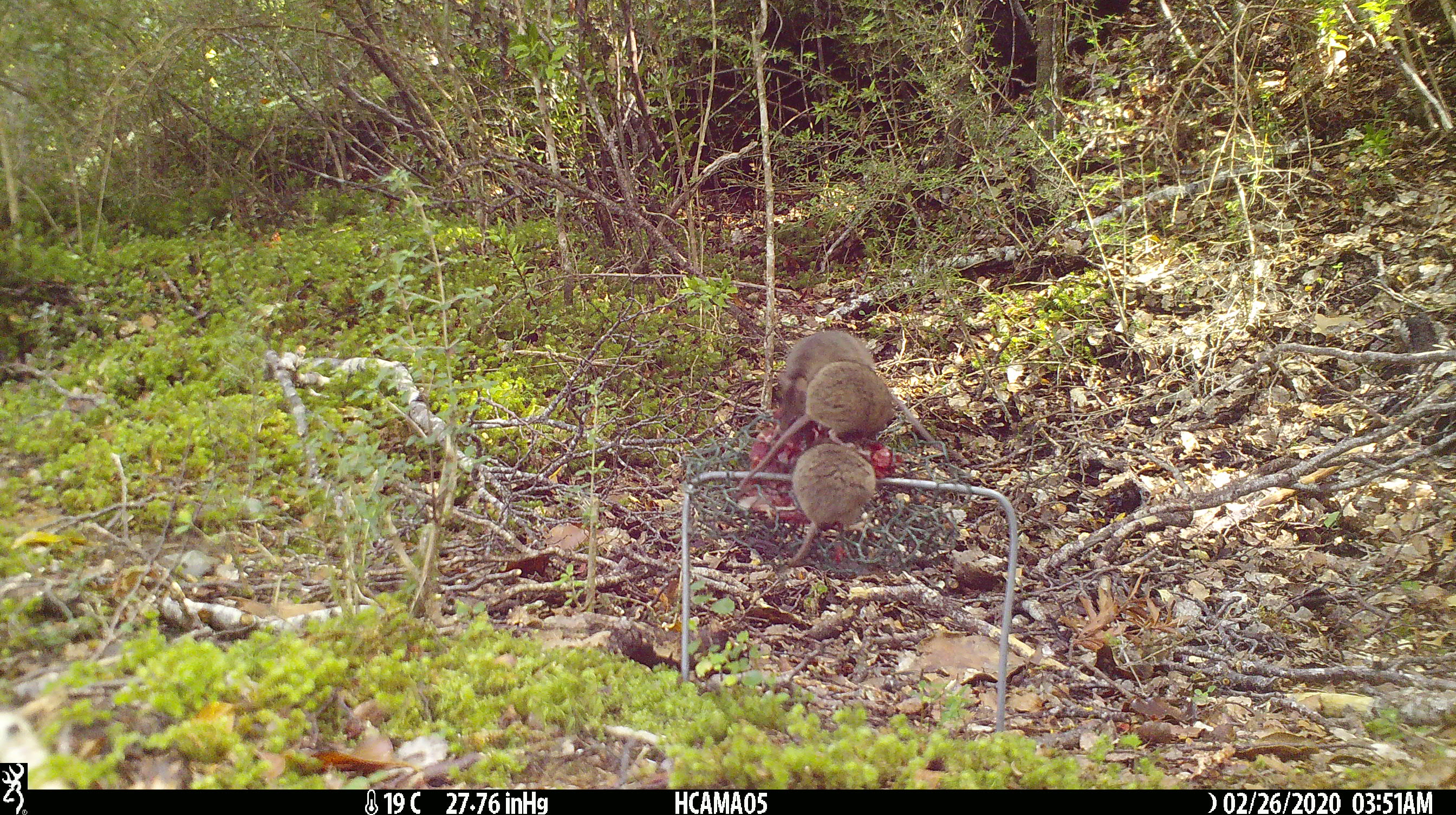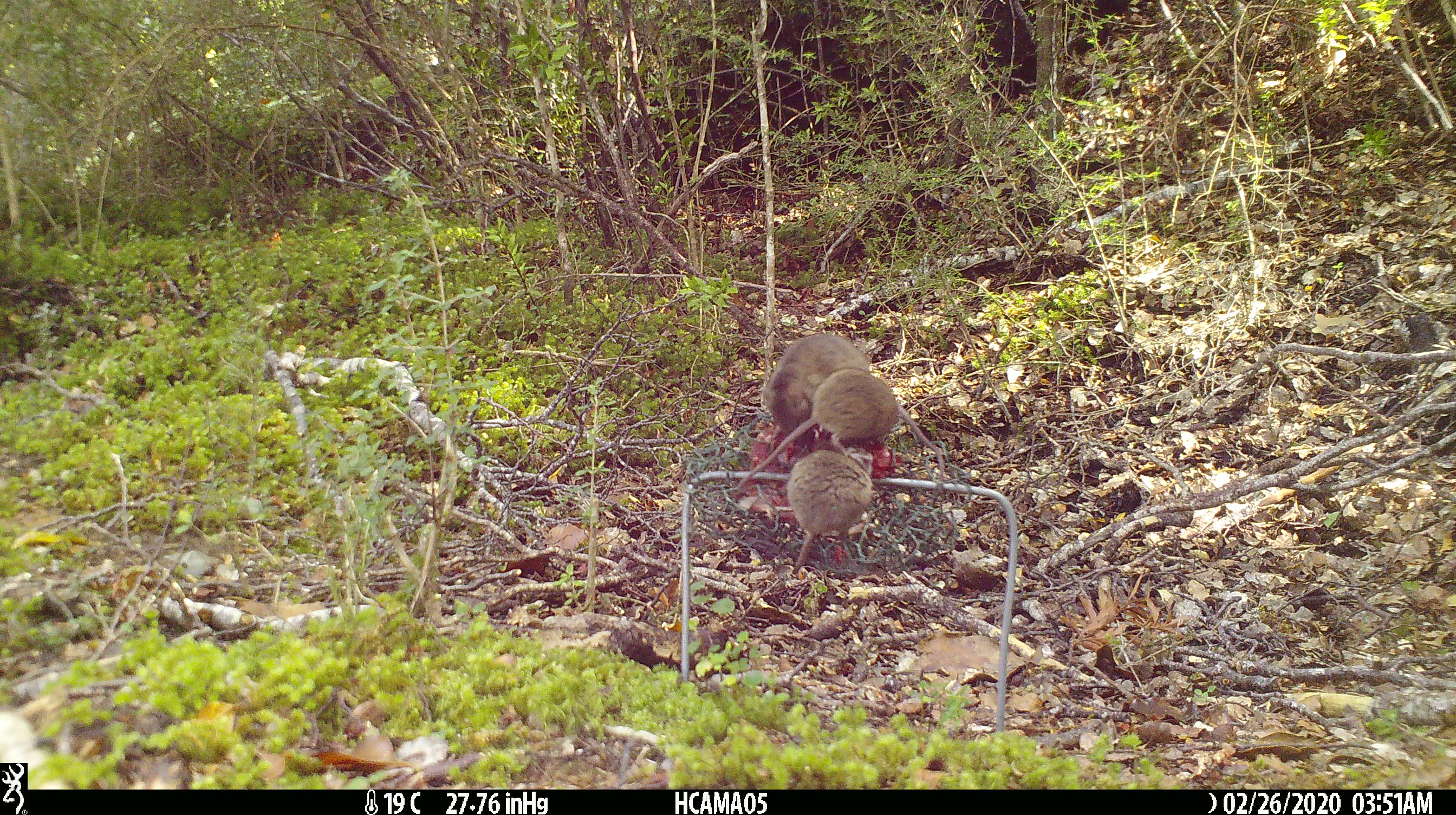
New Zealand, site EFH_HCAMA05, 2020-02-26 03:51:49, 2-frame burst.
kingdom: Animalia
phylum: Chordata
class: Mammalia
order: Rodentia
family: Muridae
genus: Mus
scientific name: Mus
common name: mouse